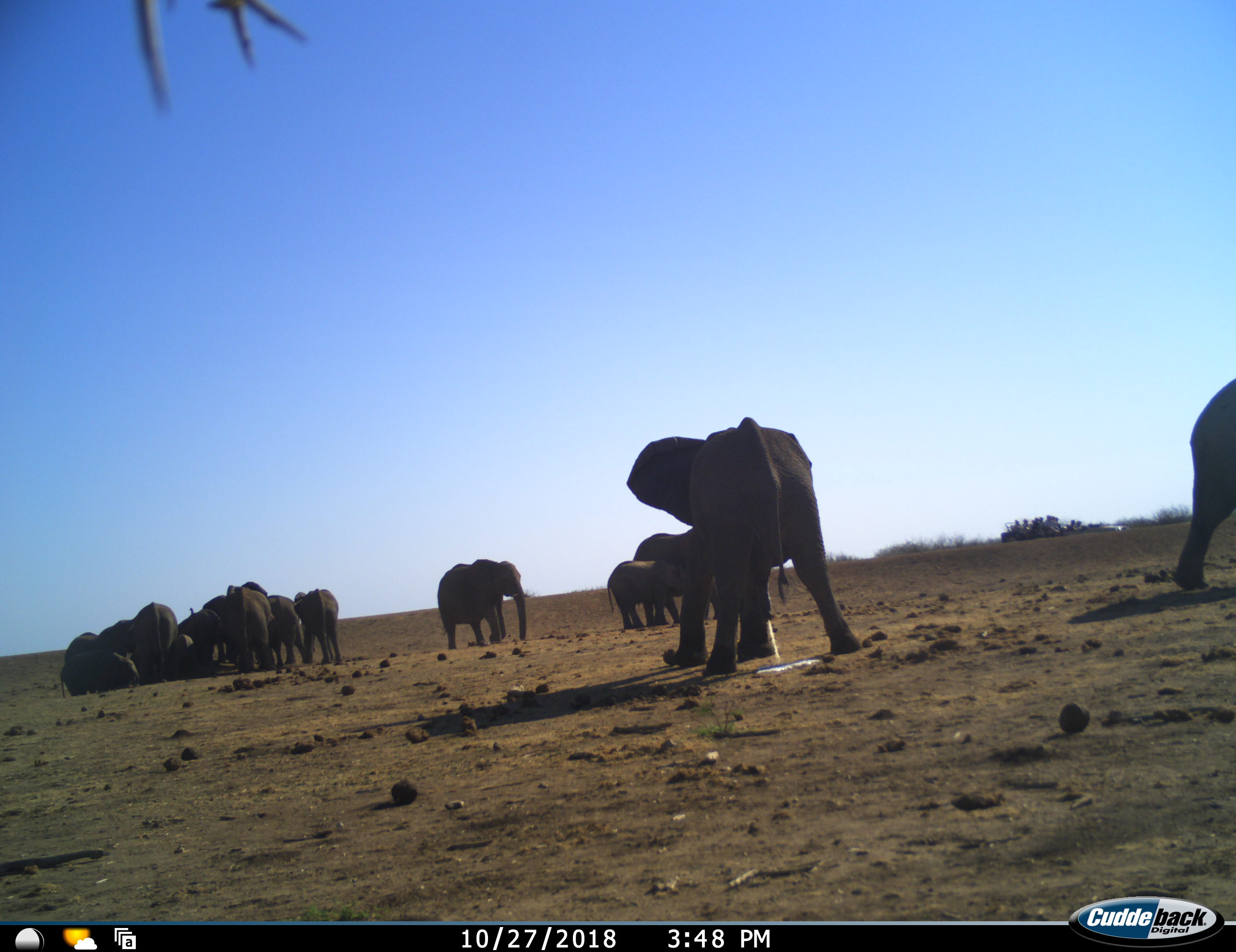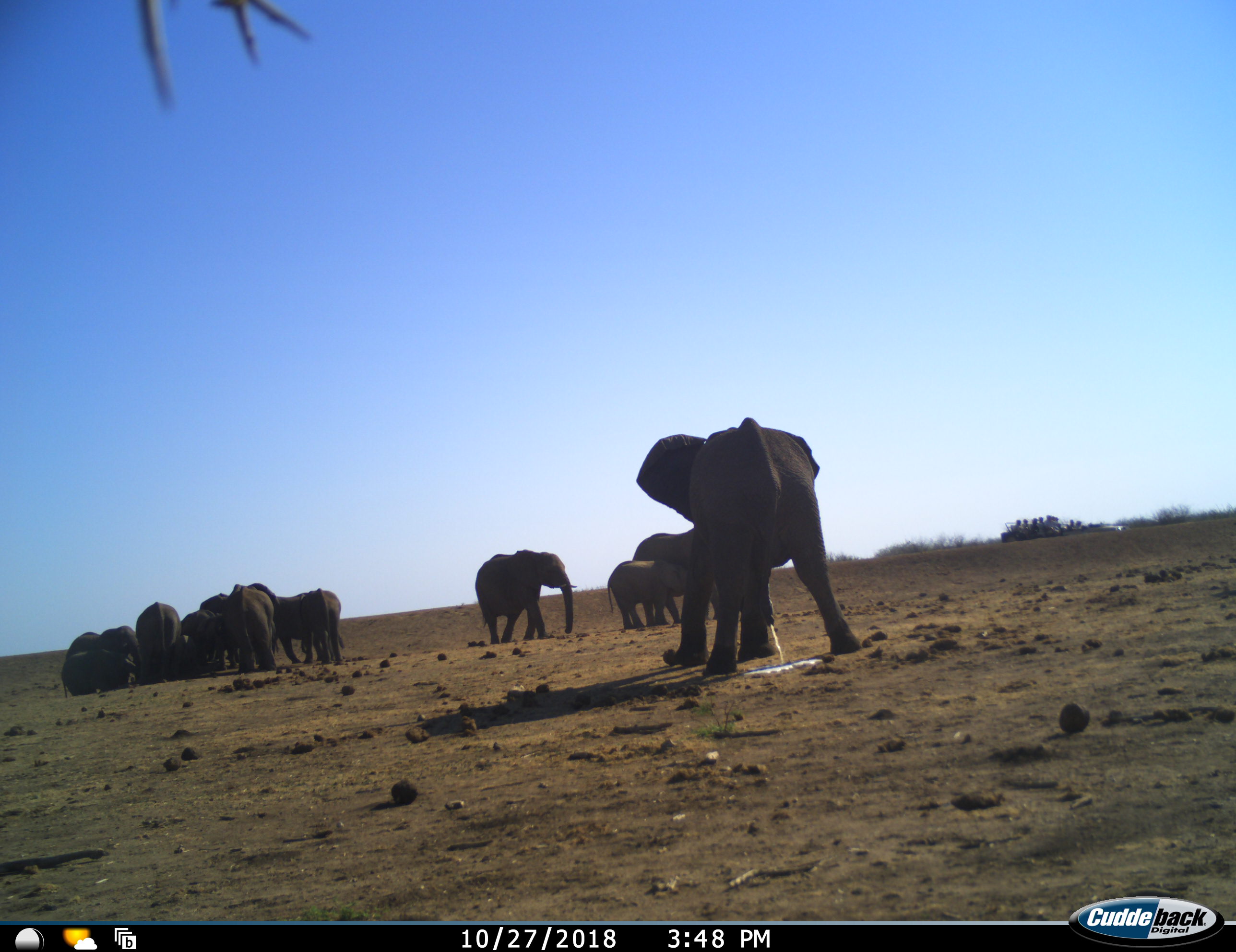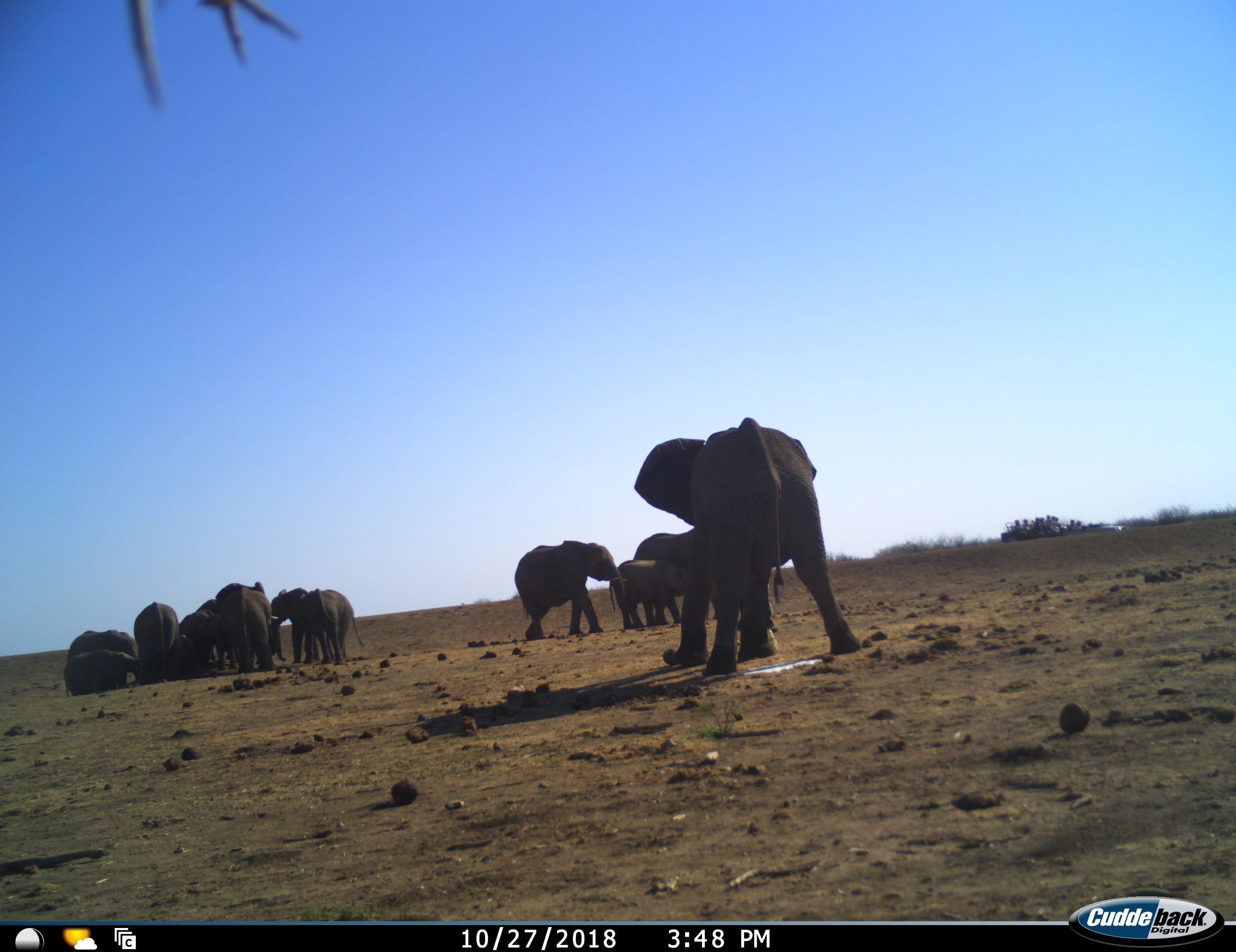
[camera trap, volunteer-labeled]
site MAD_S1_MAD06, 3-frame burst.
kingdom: Animalia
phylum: Chordata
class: Mammalia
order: Proboscidea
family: Elephantidae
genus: Loxodonta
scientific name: Loxodonta africana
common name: african bush elephant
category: elephant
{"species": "elephant (african bush elephant) (Loxodonta africana)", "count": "11-50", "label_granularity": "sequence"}